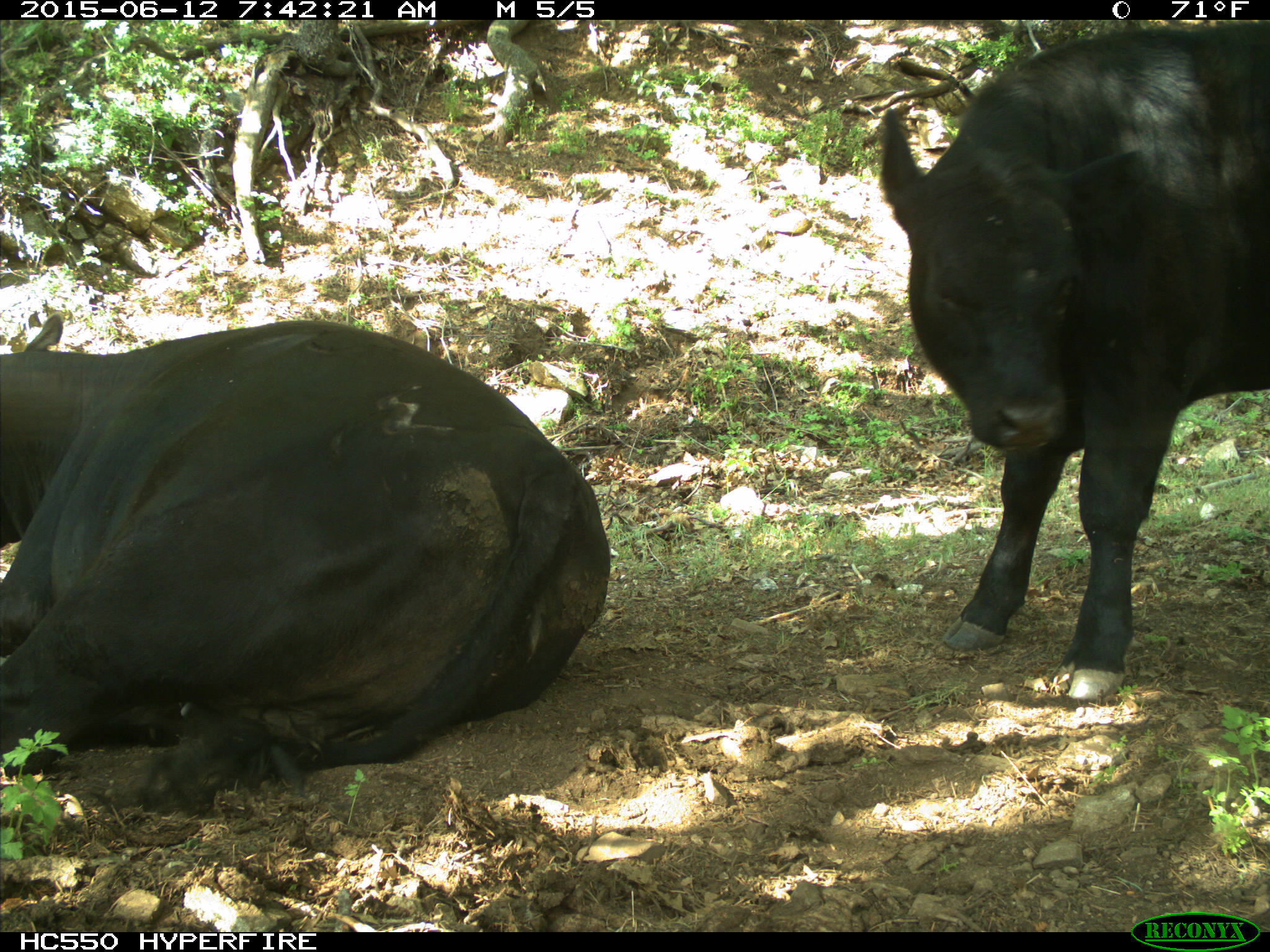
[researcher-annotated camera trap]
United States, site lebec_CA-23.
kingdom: Animalia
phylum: Chordata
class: Mammalia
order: Artiodactyla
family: Bovidae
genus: Bos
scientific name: Bos taurus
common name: domestic cow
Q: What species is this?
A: Bos taurus (domestic cow).